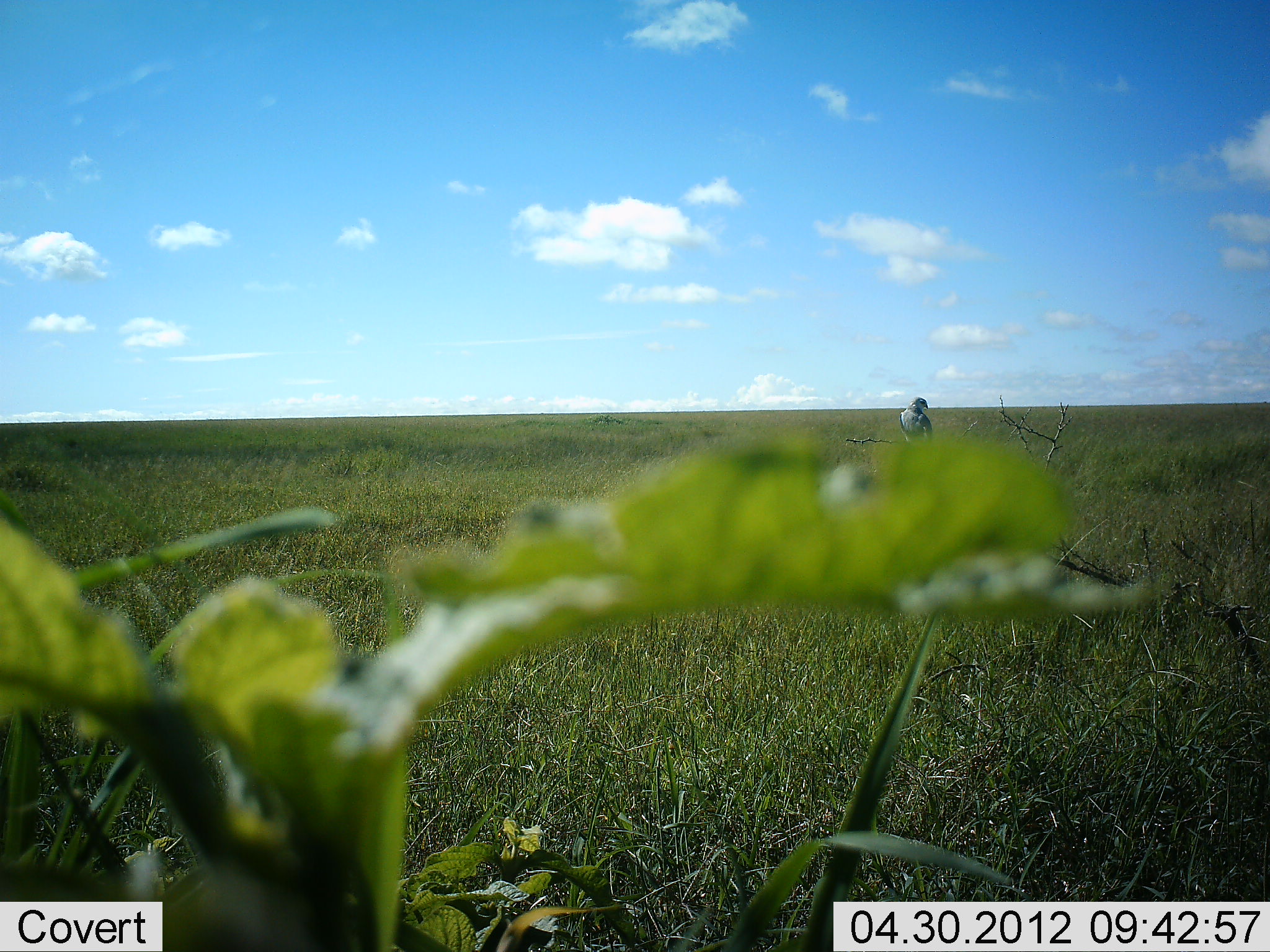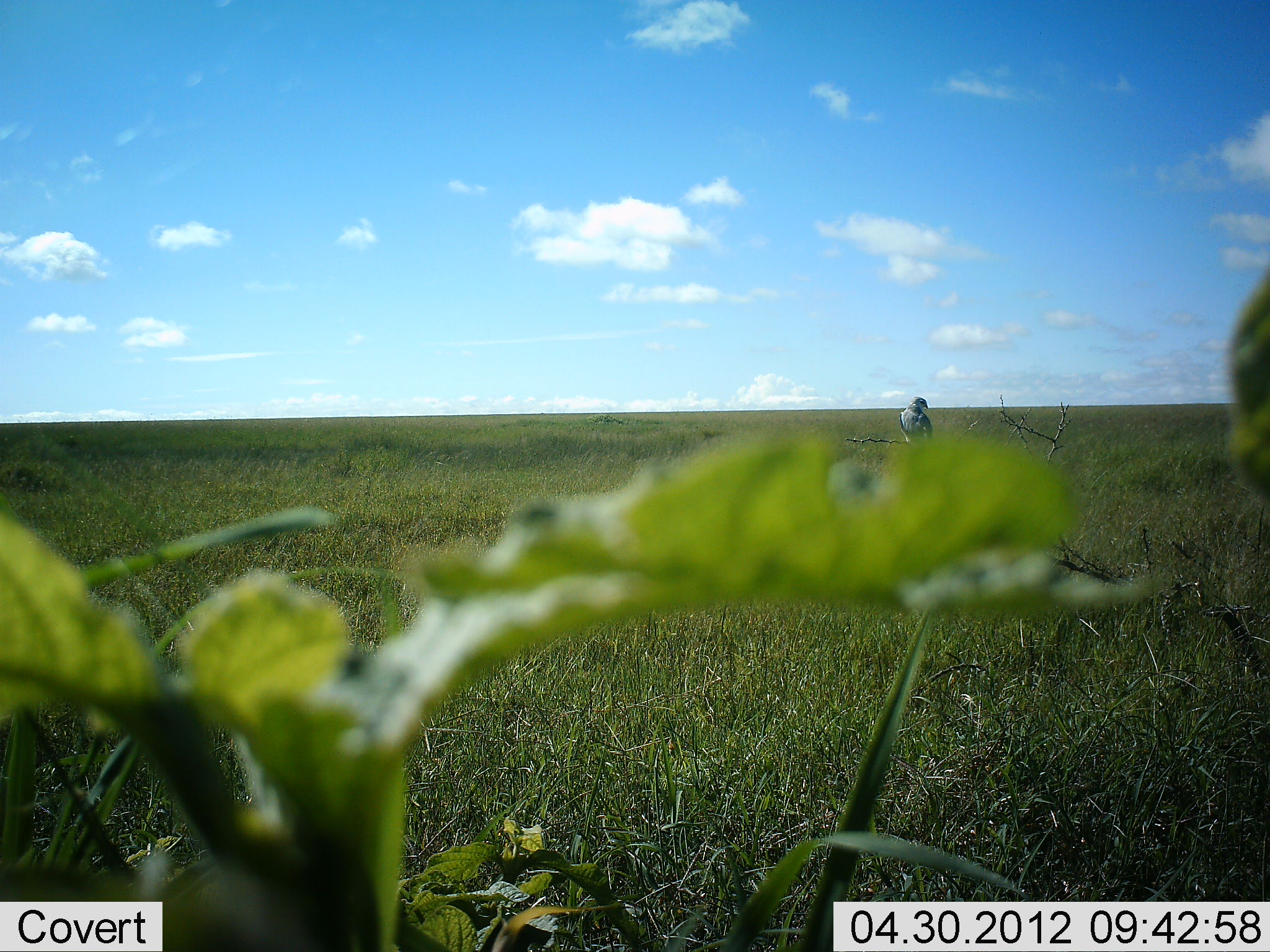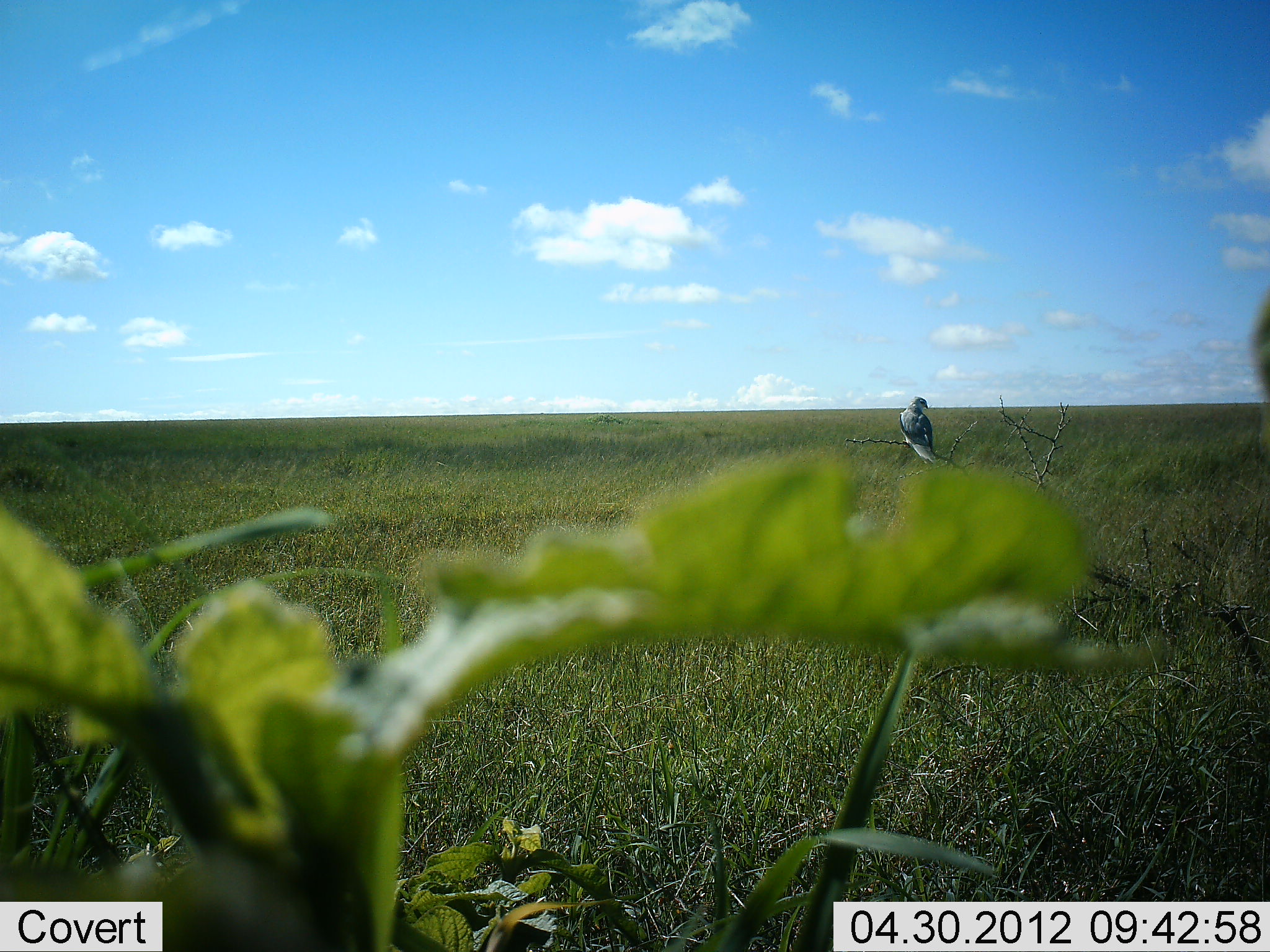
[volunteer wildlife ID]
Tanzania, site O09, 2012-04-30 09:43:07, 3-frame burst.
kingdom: Animalia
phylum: Chordata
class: Aves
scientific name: Aves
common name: bird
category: otherbird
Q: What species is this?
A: Otherbird (bird) (Aves).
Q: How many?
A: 1.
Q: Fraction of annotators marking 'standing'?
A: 38%.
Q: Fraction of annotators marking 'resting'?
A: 62%.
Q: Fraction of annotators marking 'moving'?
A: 0%.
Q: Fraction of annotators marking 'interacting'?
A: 0%.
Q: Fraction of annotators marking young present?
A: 0%.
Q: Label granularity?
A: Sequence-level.